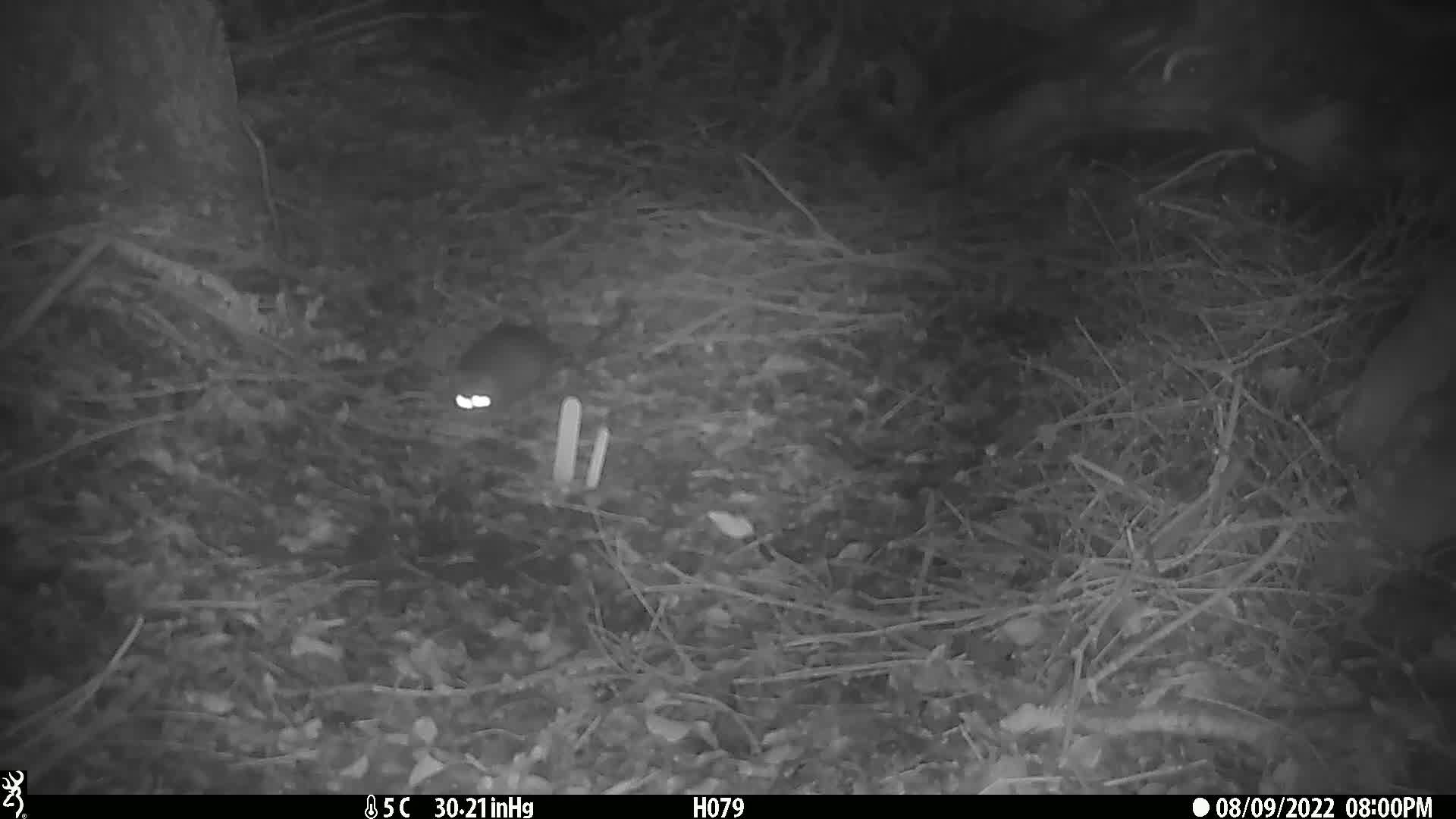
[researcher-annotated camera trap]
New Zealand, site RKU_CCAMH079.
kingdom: Animalia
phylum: Chordata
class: Mammalia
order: Rodentia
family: Muridae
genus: Rattus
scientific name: Rattus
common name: rat